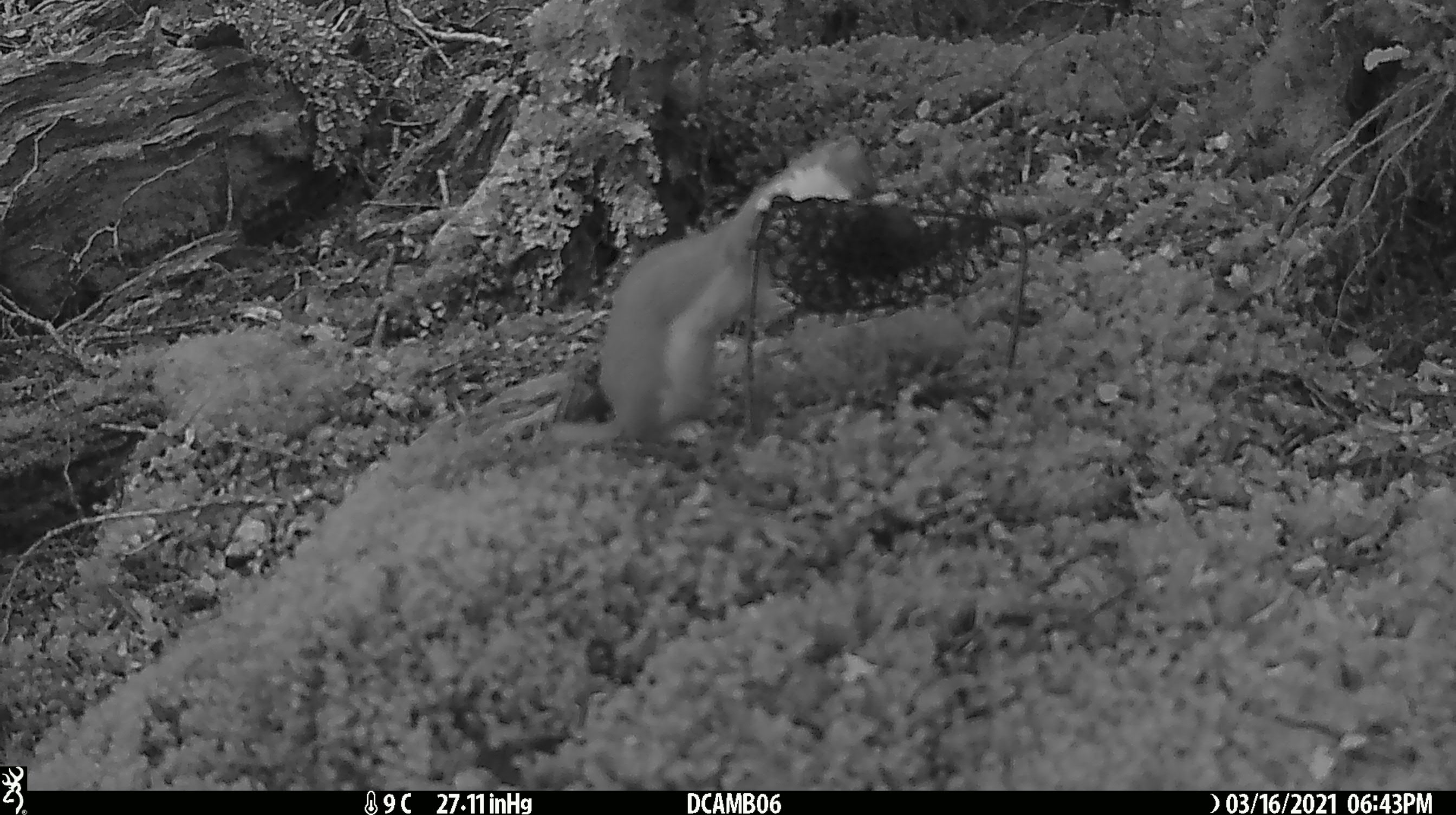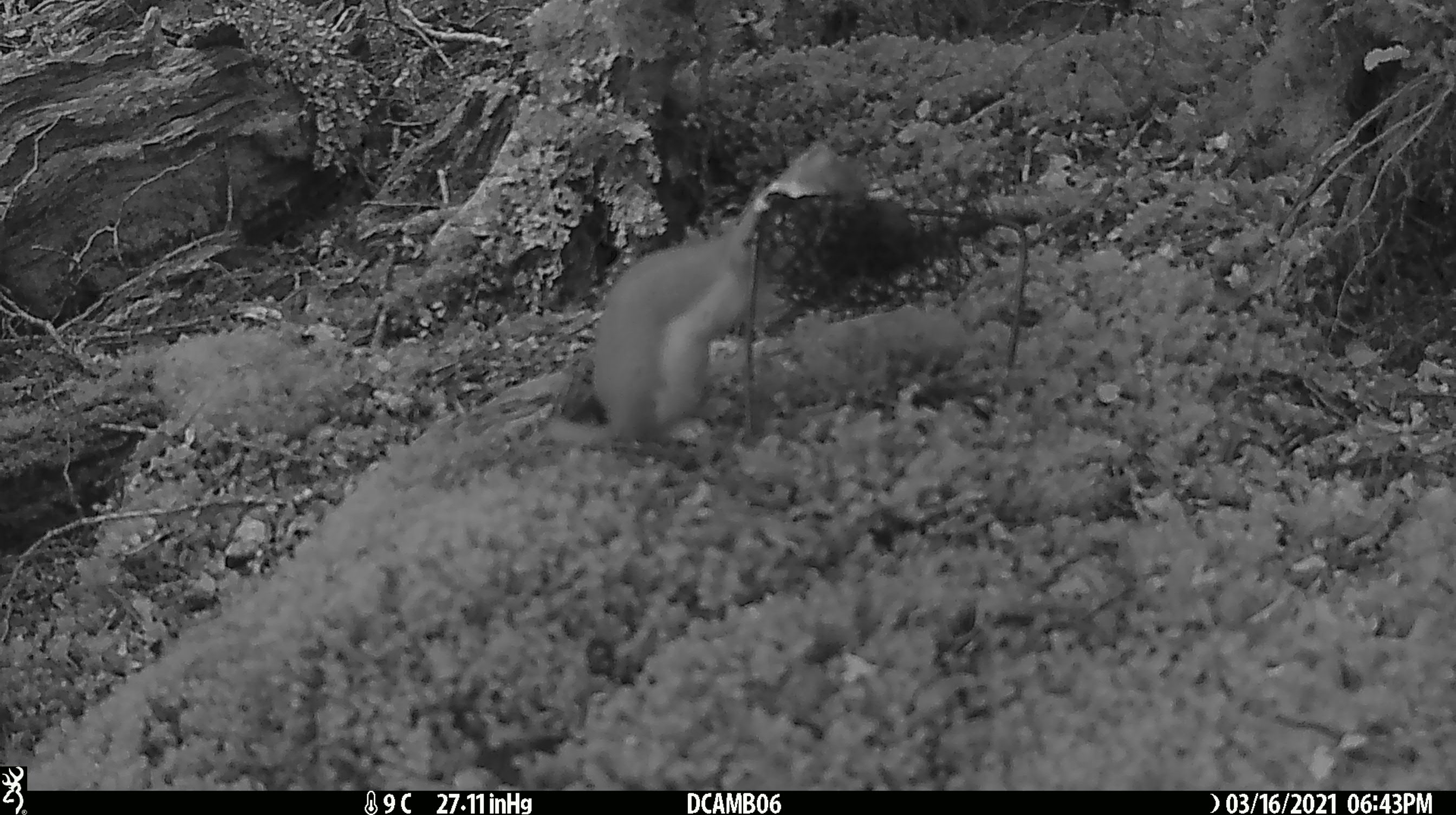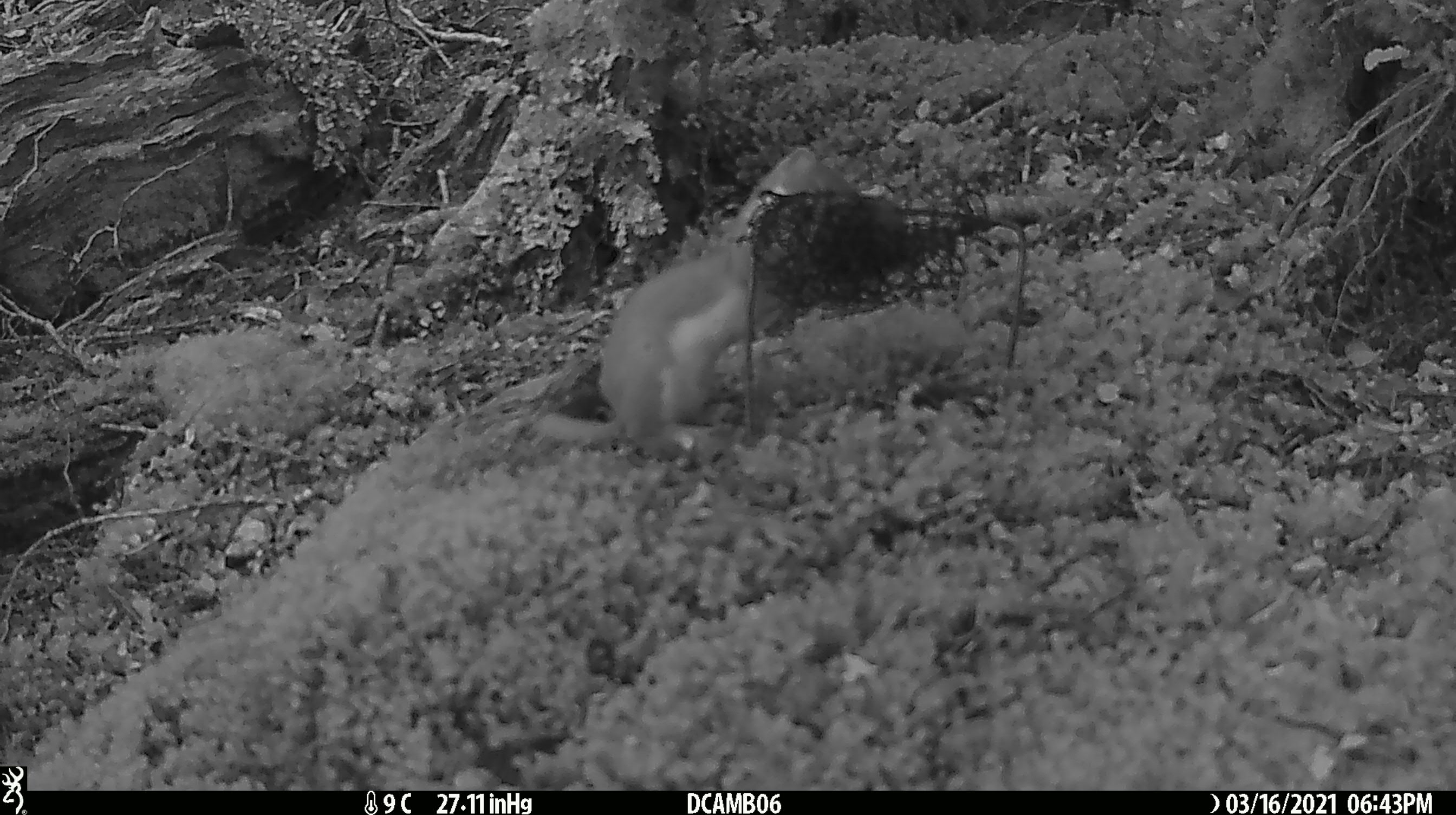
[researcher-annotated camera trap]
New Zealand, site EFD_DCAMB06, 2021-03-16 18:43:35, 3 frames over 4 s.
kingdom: Animalia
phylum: Chordata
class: Mammalia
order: Carnivora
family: Mustelidae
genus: Mustela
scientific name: Mustela erminea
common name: stoat